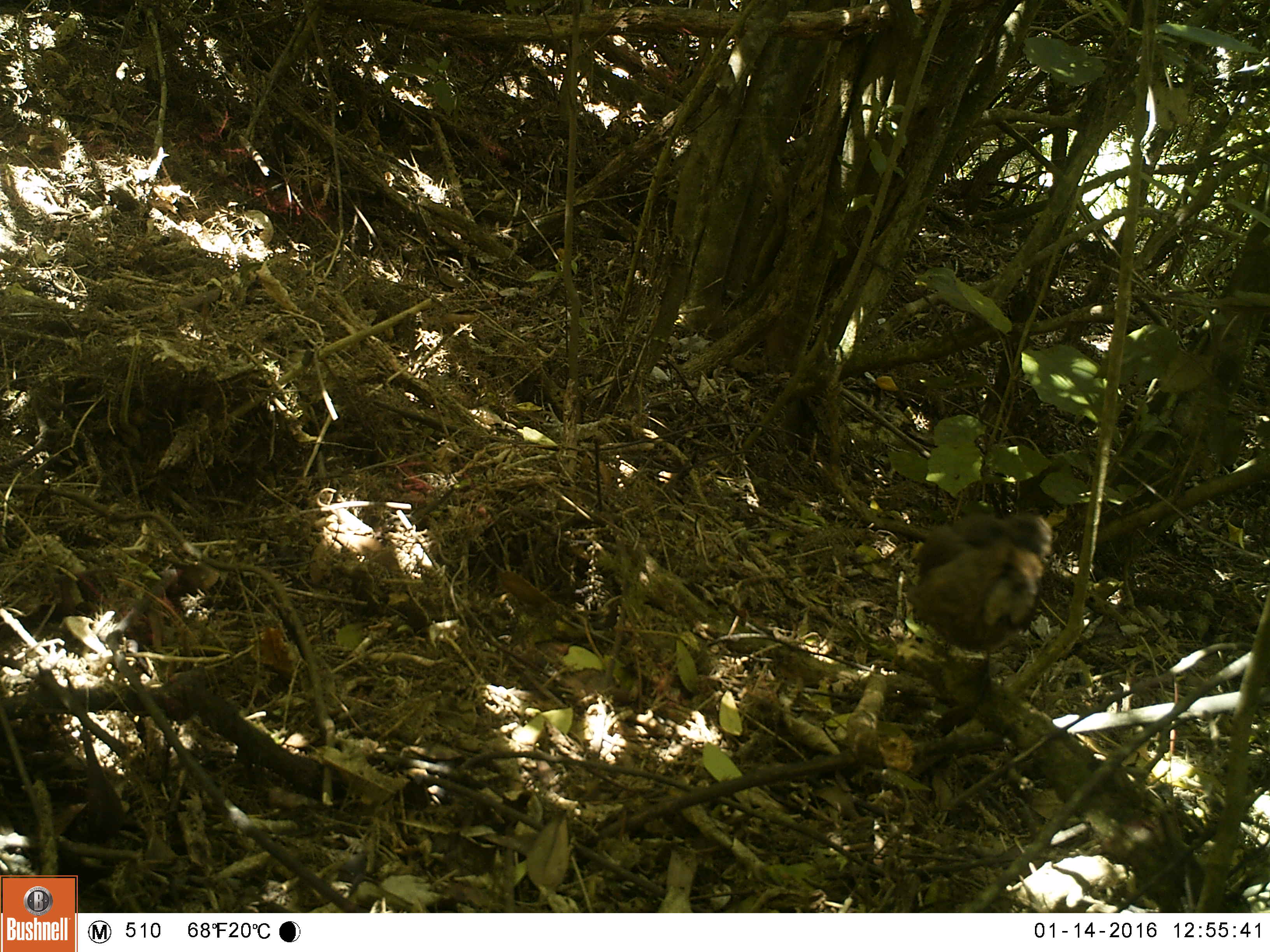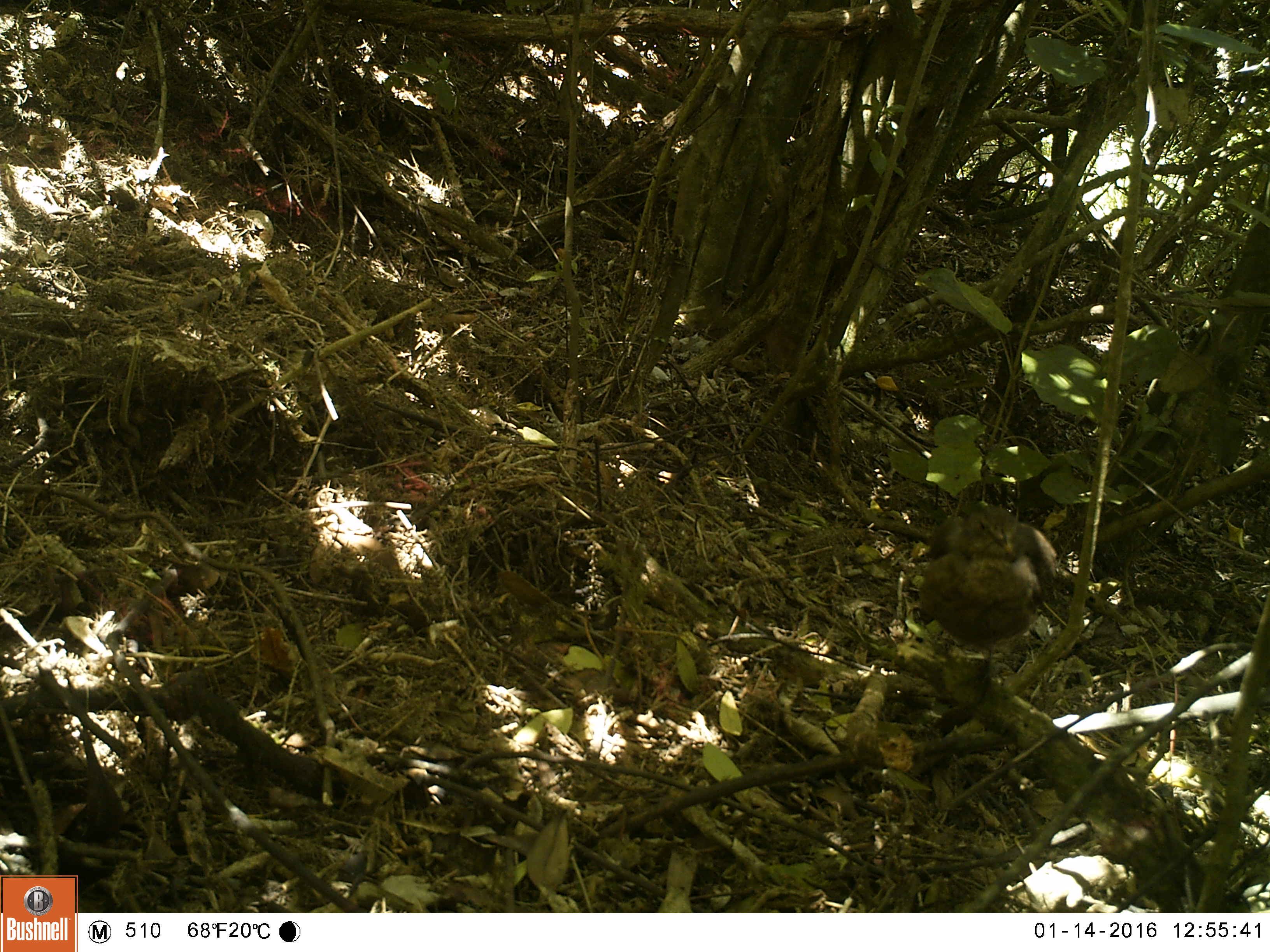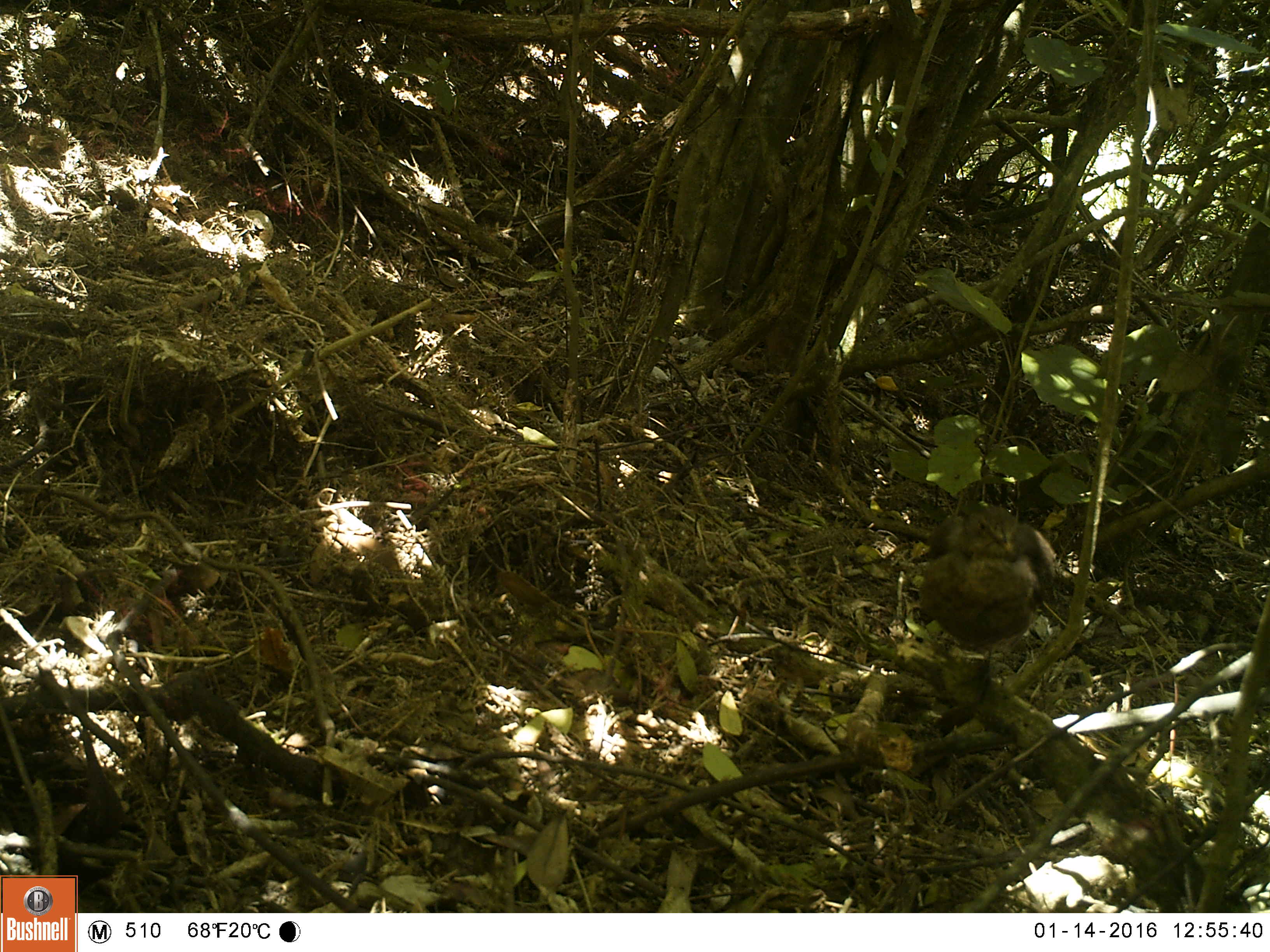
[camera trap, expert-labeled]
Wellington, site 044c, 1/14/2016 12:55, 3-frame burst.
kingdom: Animalia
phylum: Chordata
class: Aves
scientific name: Aves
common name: bird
Bird (Aves).